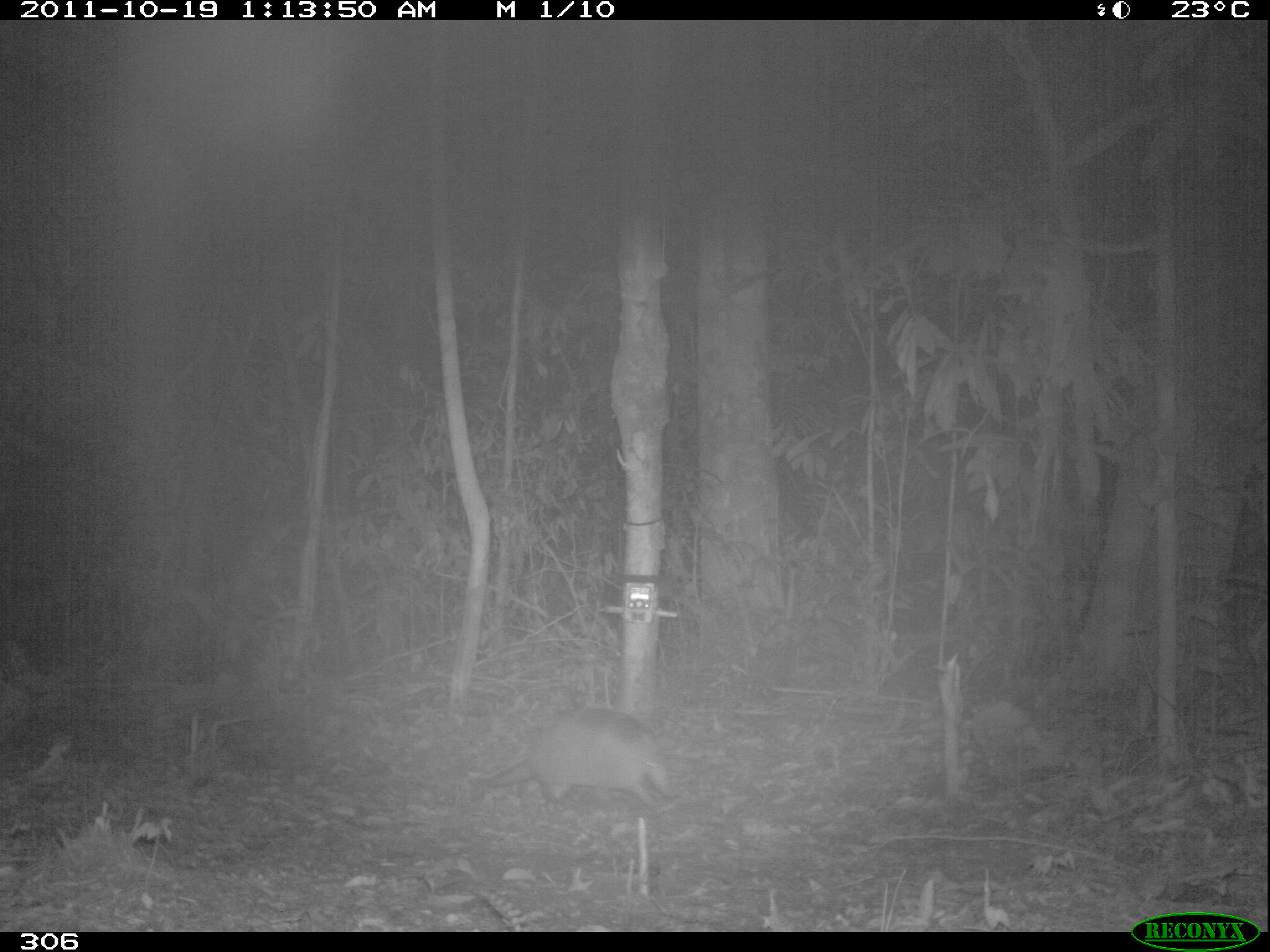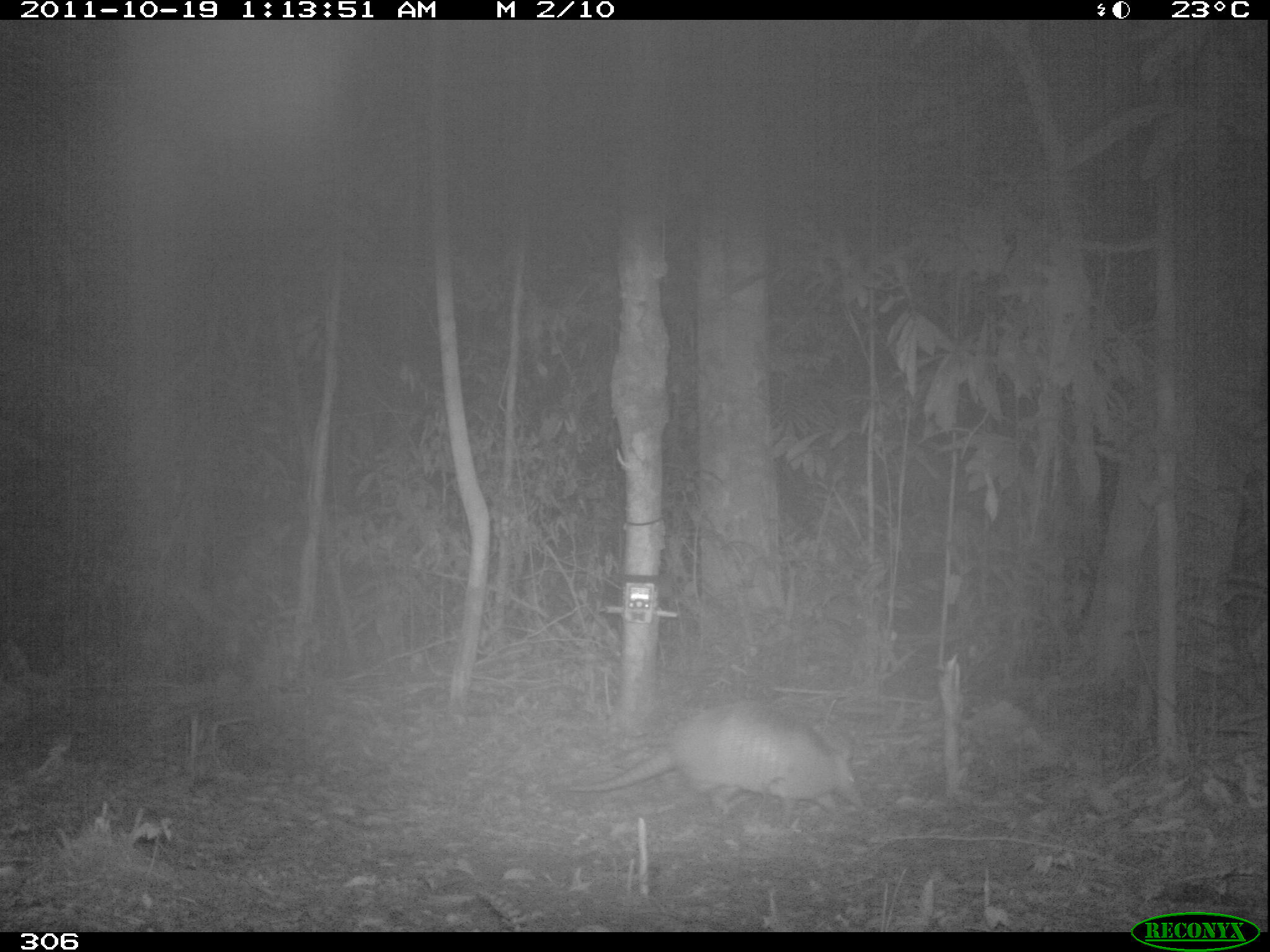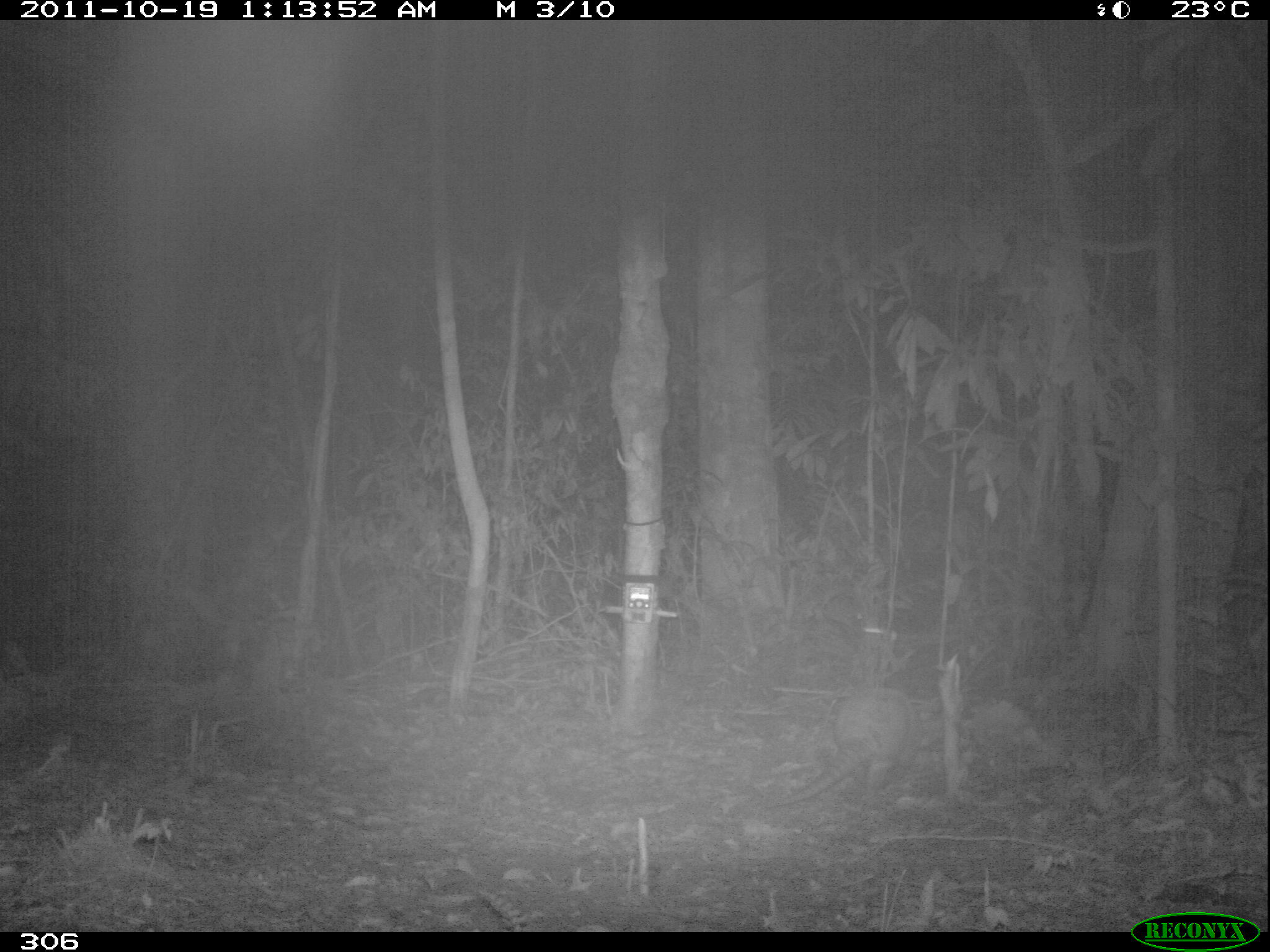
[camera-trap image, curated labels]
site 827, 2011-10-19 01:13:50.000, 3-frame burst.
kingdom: Animalia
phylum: Chordata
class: Mammalia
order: Cingulata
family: Dasypodidae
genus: Dasypus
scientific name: Dasypus kappleri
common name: greater long-nosed armadillo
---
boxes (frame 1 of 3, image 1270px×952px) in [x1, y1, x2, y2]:
dasypus kappleri: [474, 707, 675, 807]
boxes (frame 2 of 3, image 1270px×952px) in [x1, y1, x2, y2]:
dasypus kappleri: [563, 702, 864, 817]